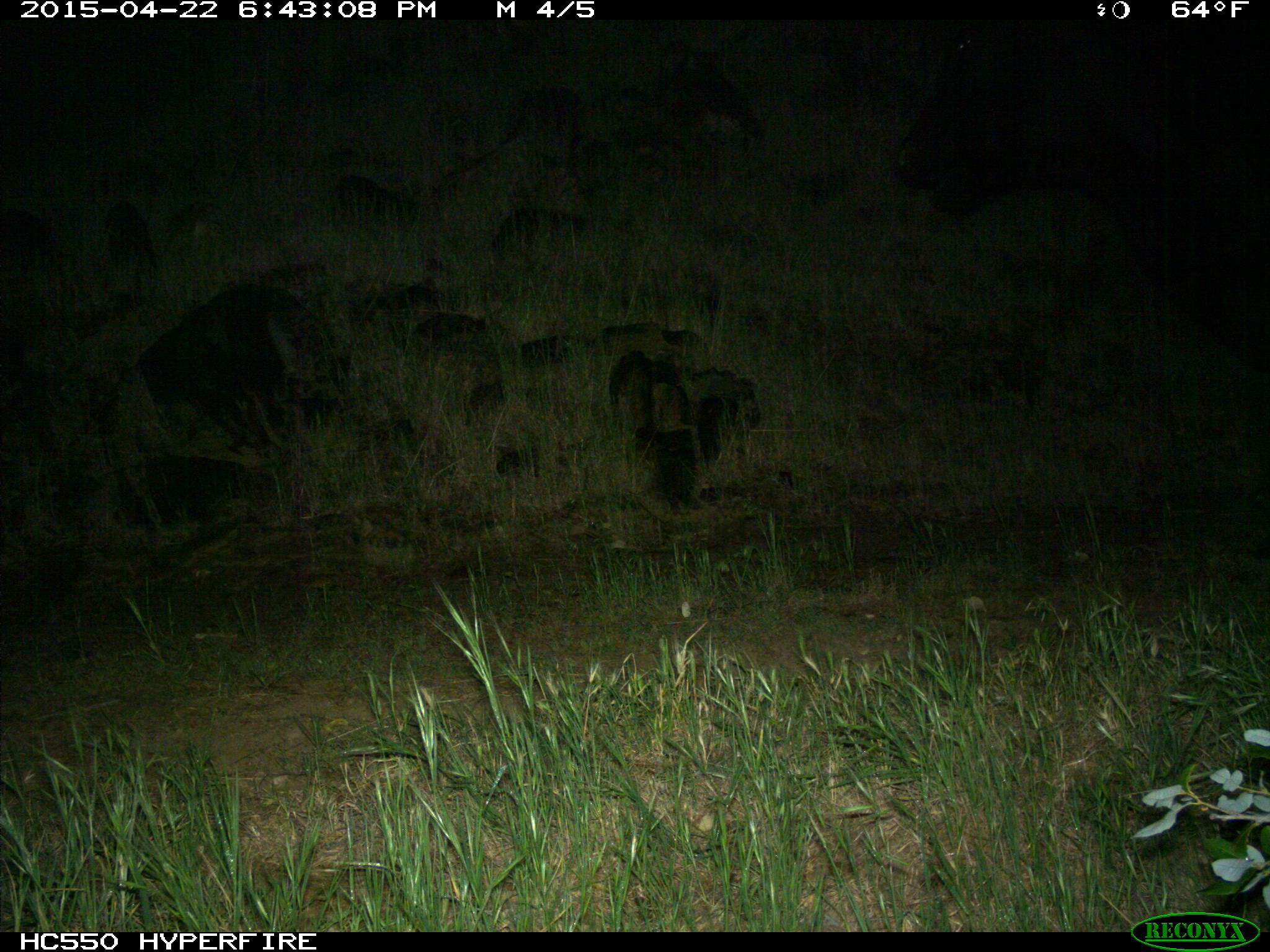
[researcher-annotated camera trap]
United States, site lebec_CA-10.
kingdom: Animalia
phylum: Chordata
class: Mammalia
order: Artiodactyla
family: Bovidae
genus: Bos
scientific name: Bos taurus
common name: domestic cow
Bos taurus (domestic cow).